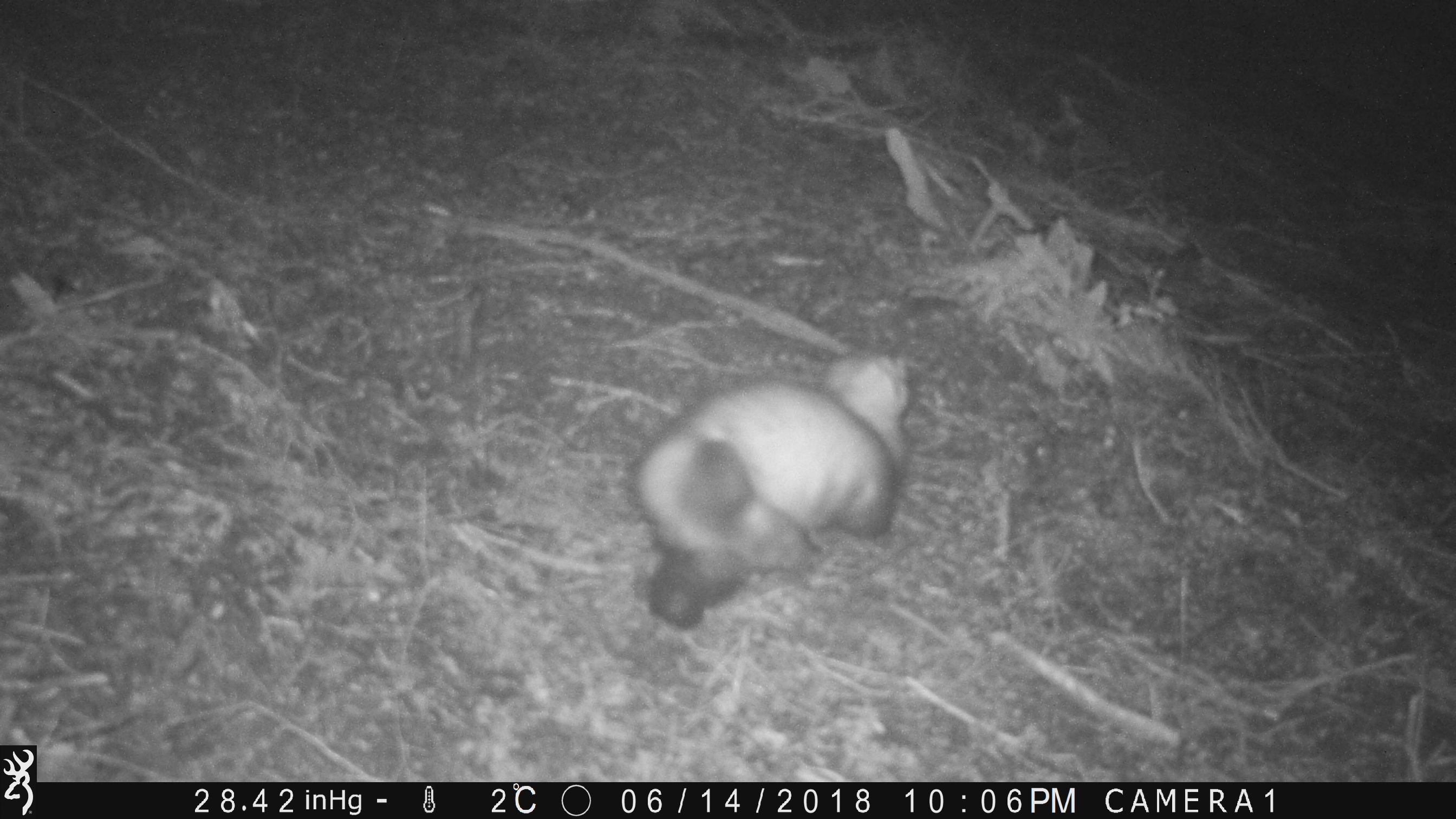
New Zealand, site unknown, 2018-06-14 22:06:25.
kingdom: Animalia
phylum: Chordata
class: Mammalia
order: Carnivora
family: Mustelidae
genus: Mustela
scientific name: Mustela furo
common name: ferret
Ferret (Mustela furo).